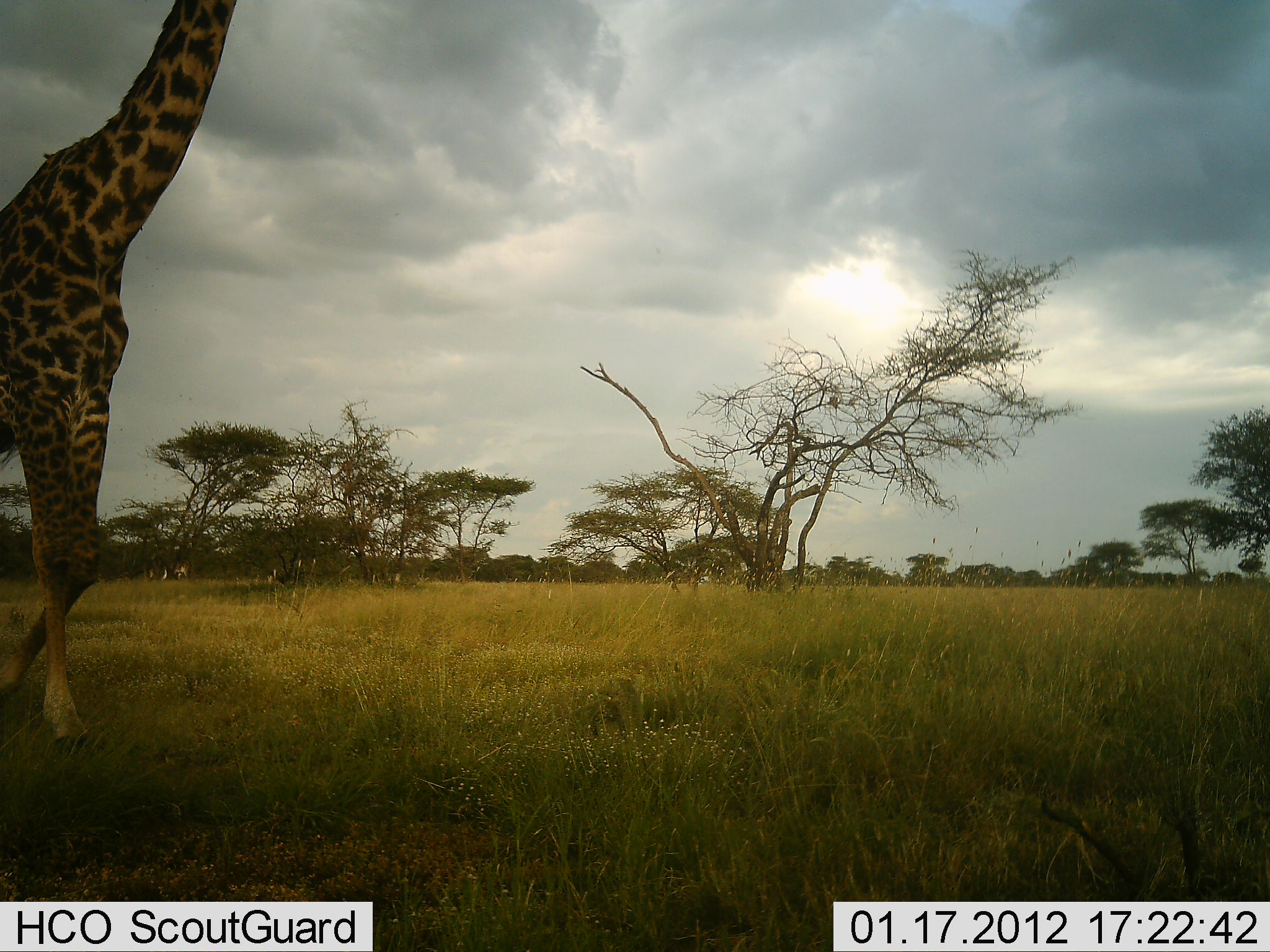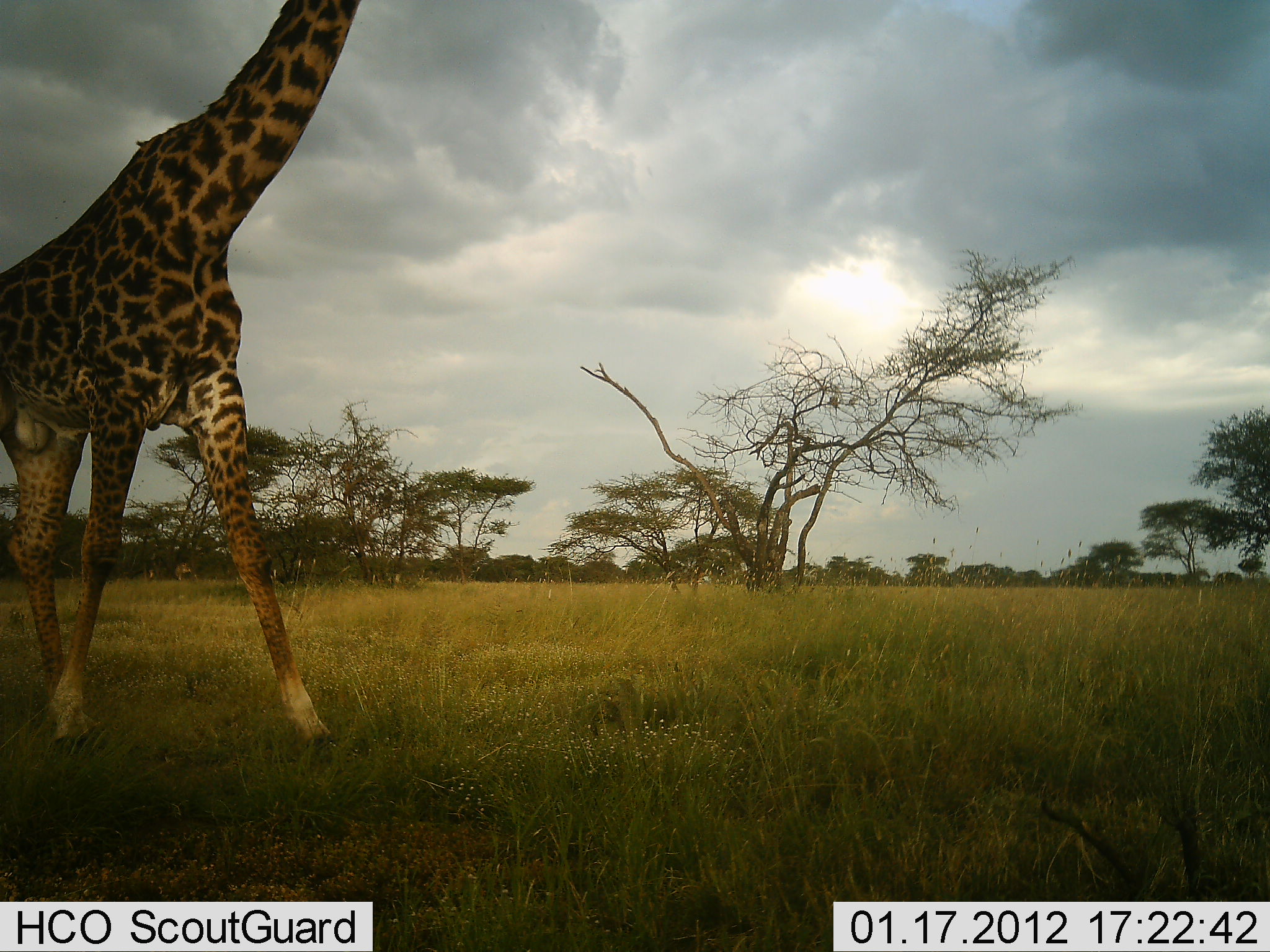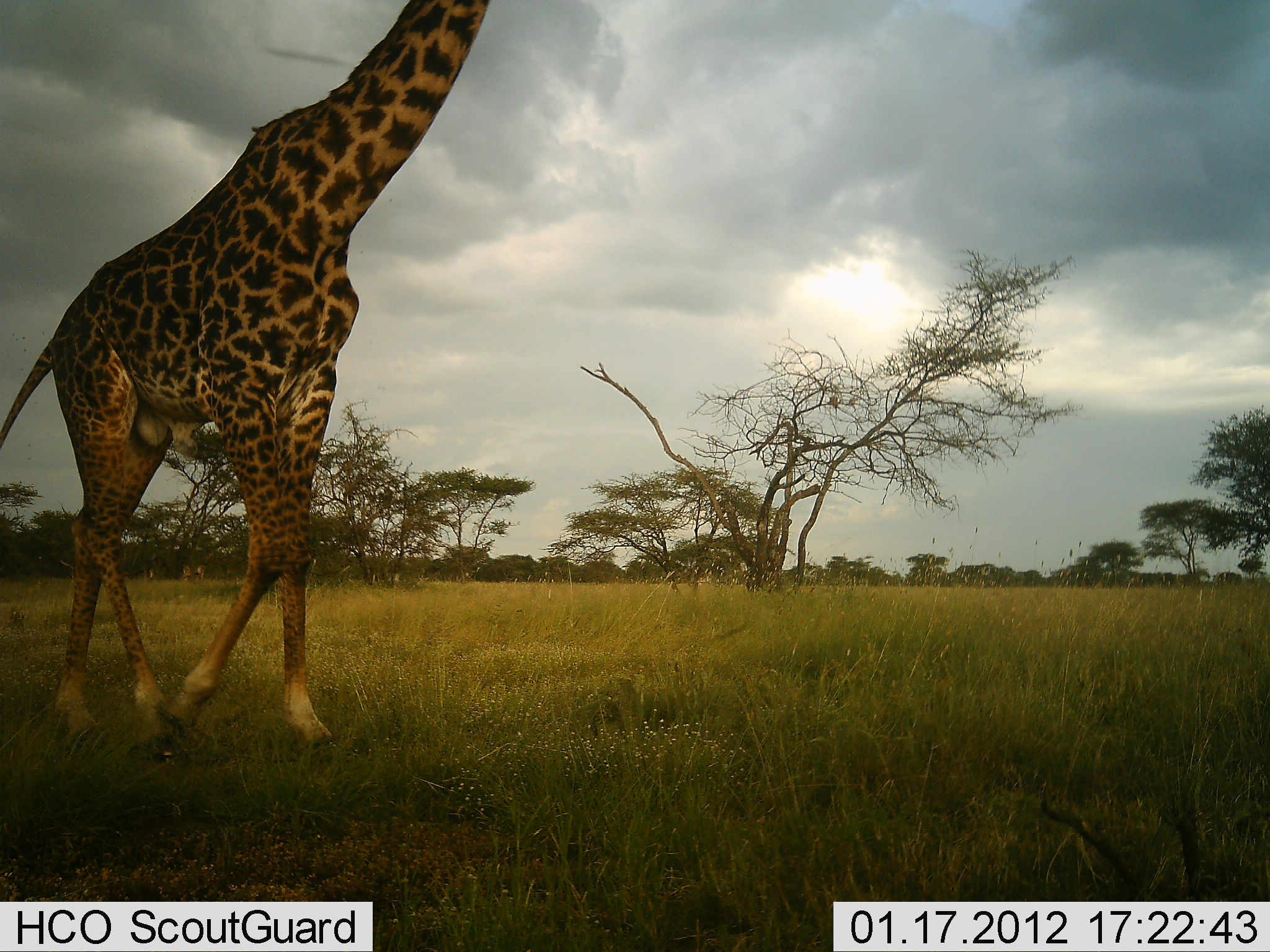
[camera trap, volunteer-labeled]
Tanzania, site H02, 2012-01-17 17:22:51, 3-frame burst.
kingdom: Animalia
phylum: Chordata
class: Mammalia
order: Artiodactyla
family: Giraffidae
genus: Giraffa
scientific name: Giraffa camelopardalis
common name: giraffe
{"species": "giraffe (Giraffa camelopardalis)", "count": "1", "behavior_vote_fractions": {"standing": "8%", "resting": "0%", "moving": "92%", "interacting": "0%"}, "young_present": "0%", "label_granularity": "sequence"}